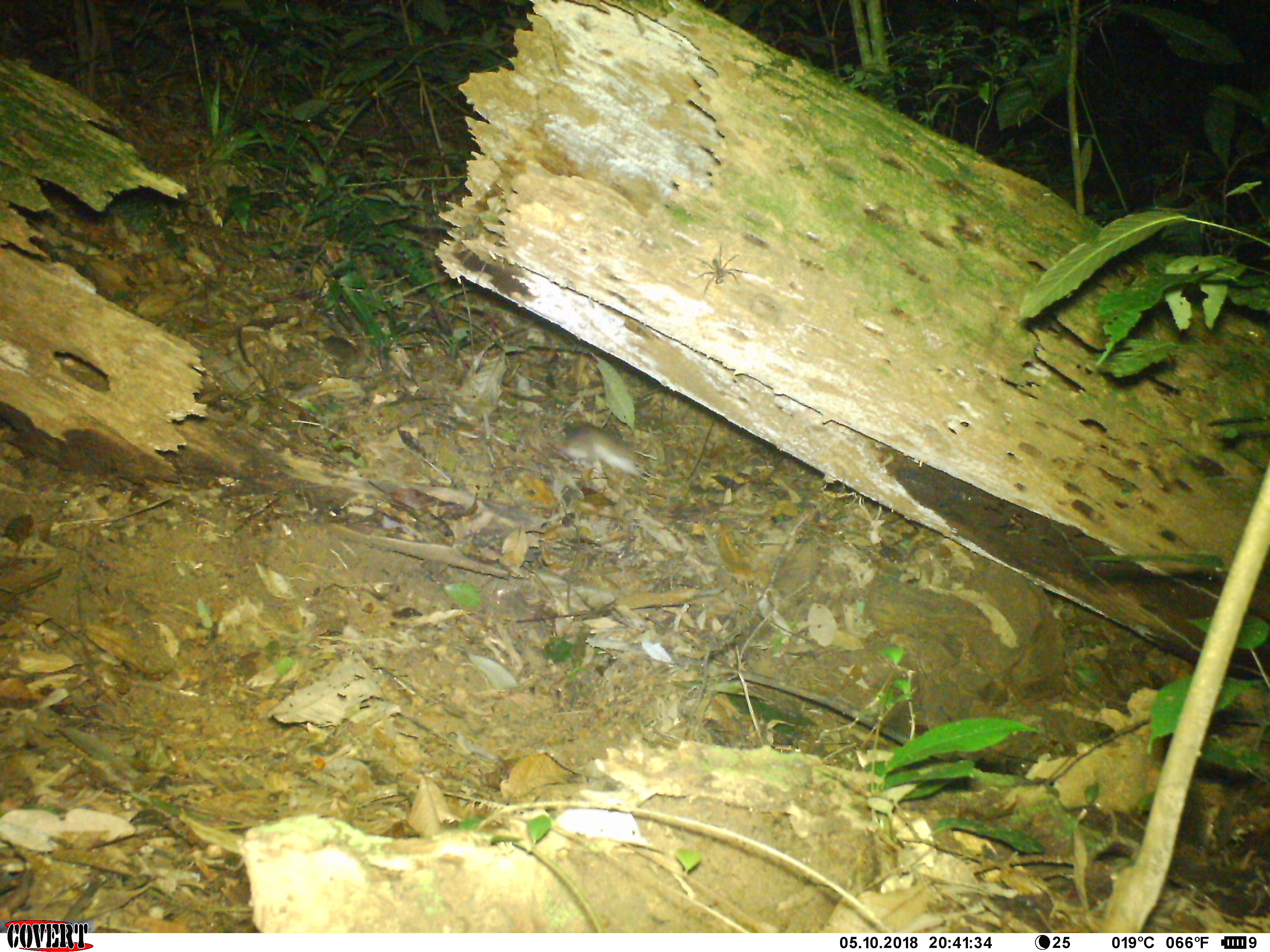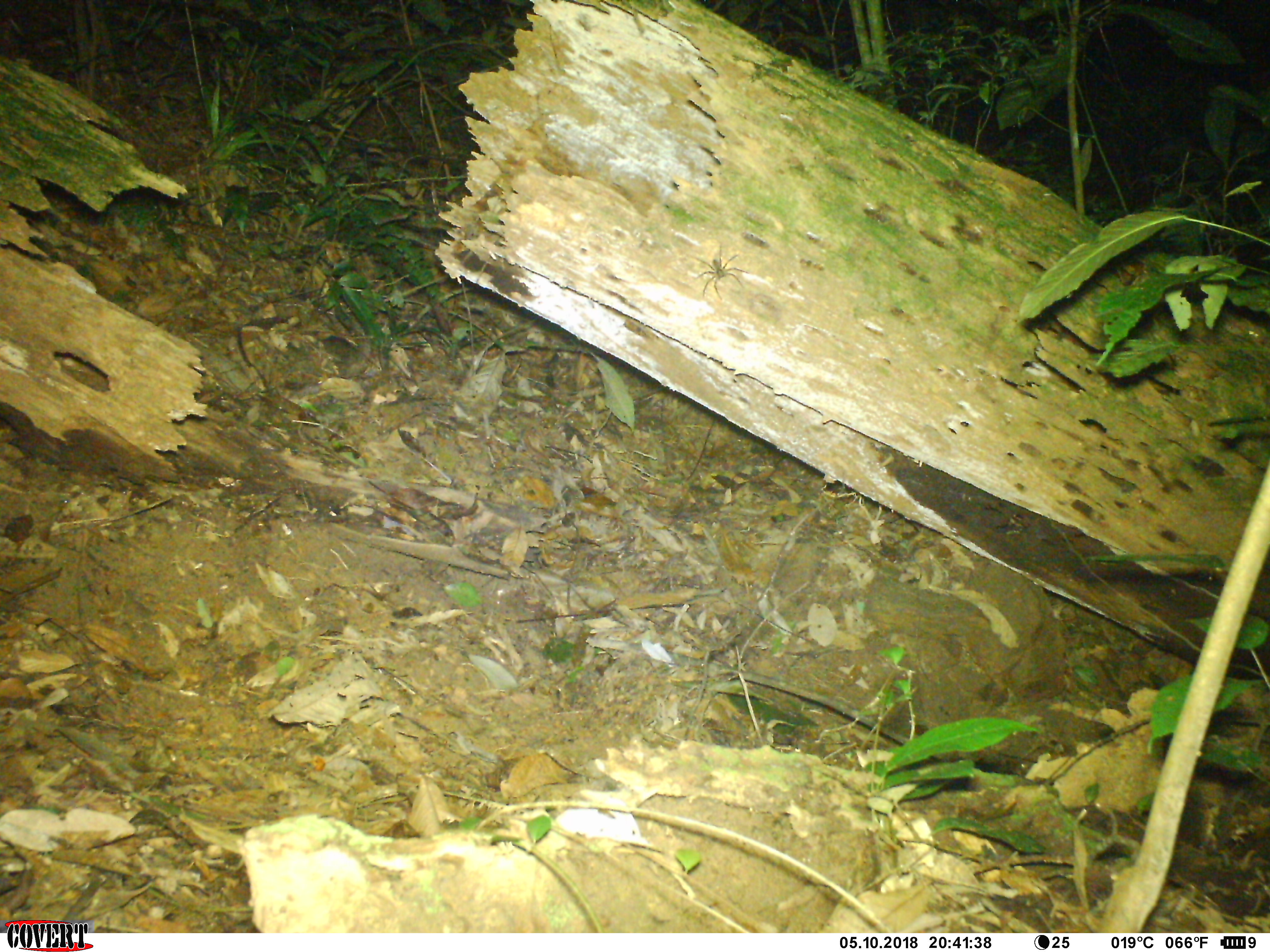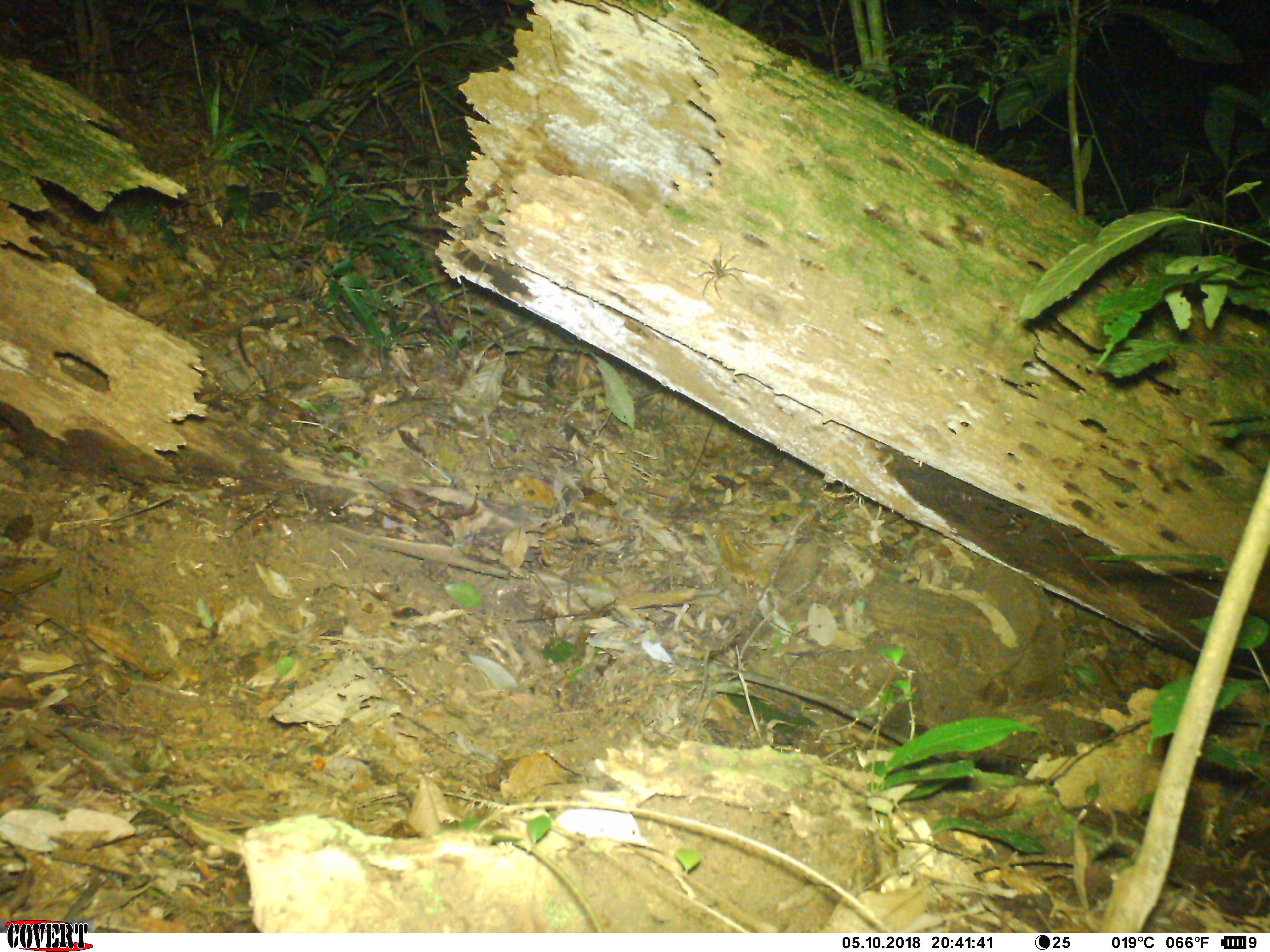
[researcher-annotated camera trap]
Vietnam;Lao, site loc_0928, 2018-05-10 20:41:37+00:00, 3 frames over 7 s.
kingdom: Animalia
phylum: Chordata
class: Mammalia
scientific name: Mammalia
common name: mammal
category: unidentified small mammal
Unidentified small mammal (mammal) (Mammalia). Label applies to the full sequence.